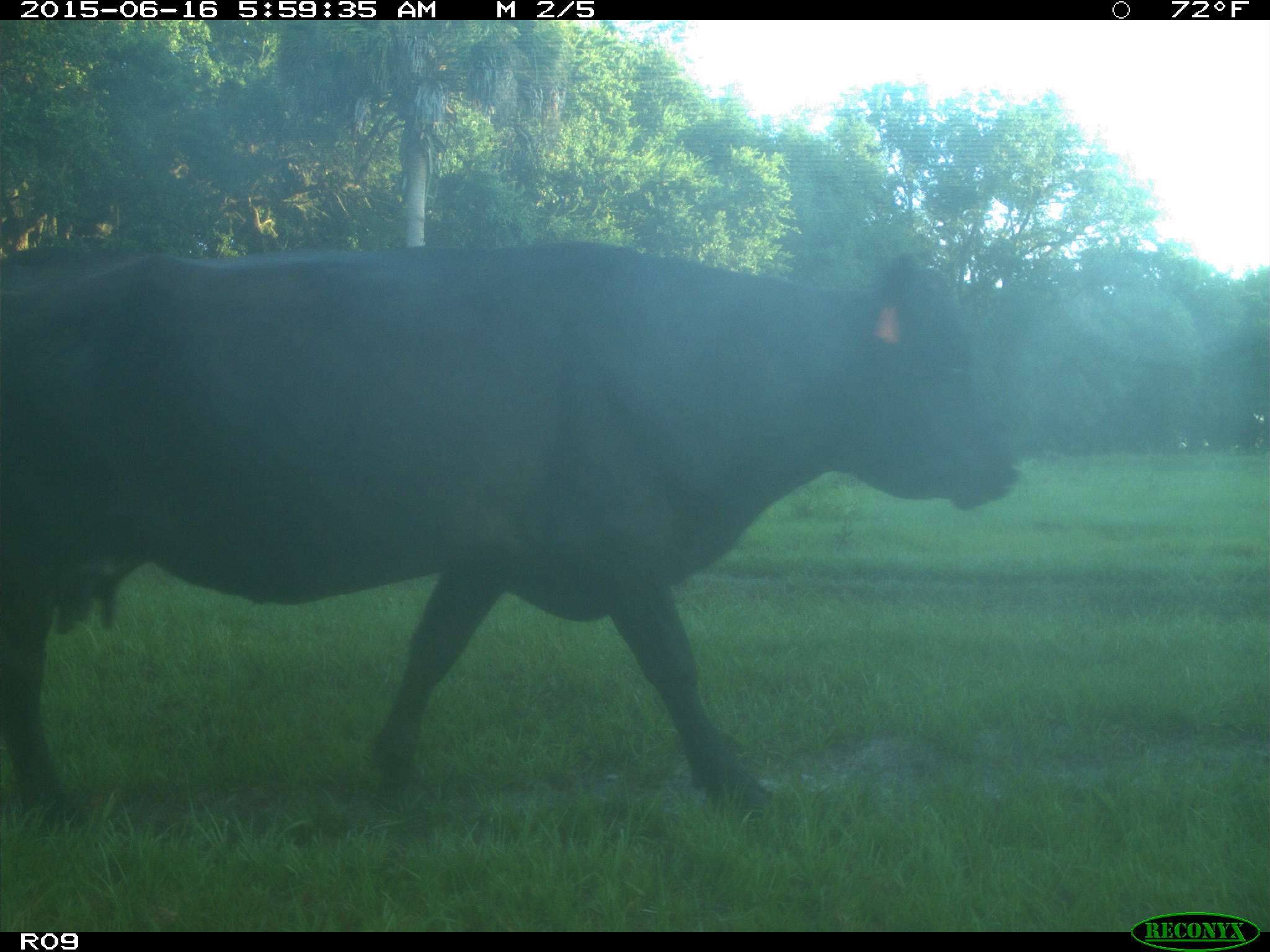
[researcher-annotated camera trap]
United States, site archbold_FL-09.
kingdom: Animalia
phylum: Chordata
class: Mammalia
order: Artiodactyla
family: Bovidae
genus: Bos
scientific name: Bos taurus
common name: domestic cow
Bos taurus (domestic cow).